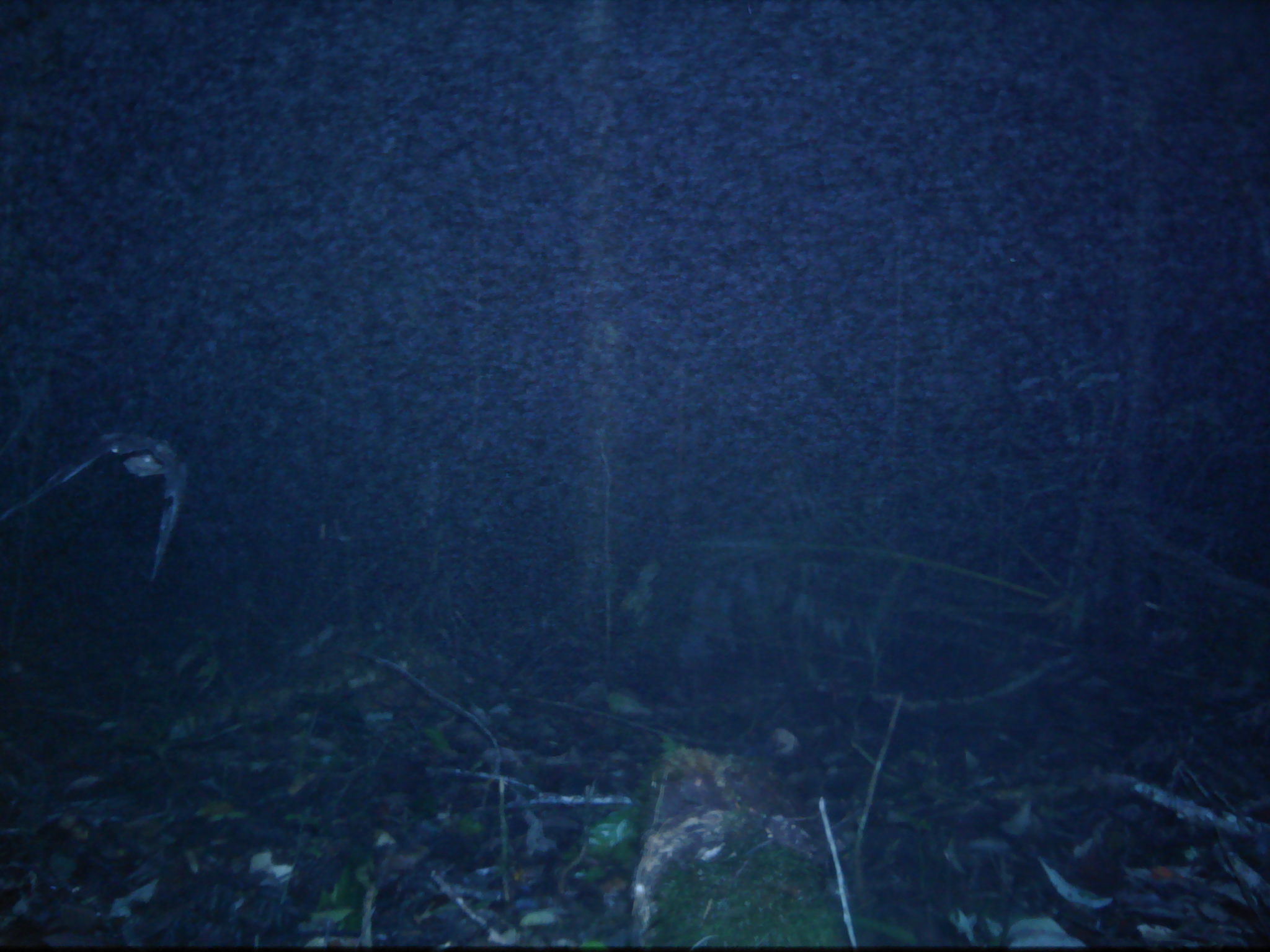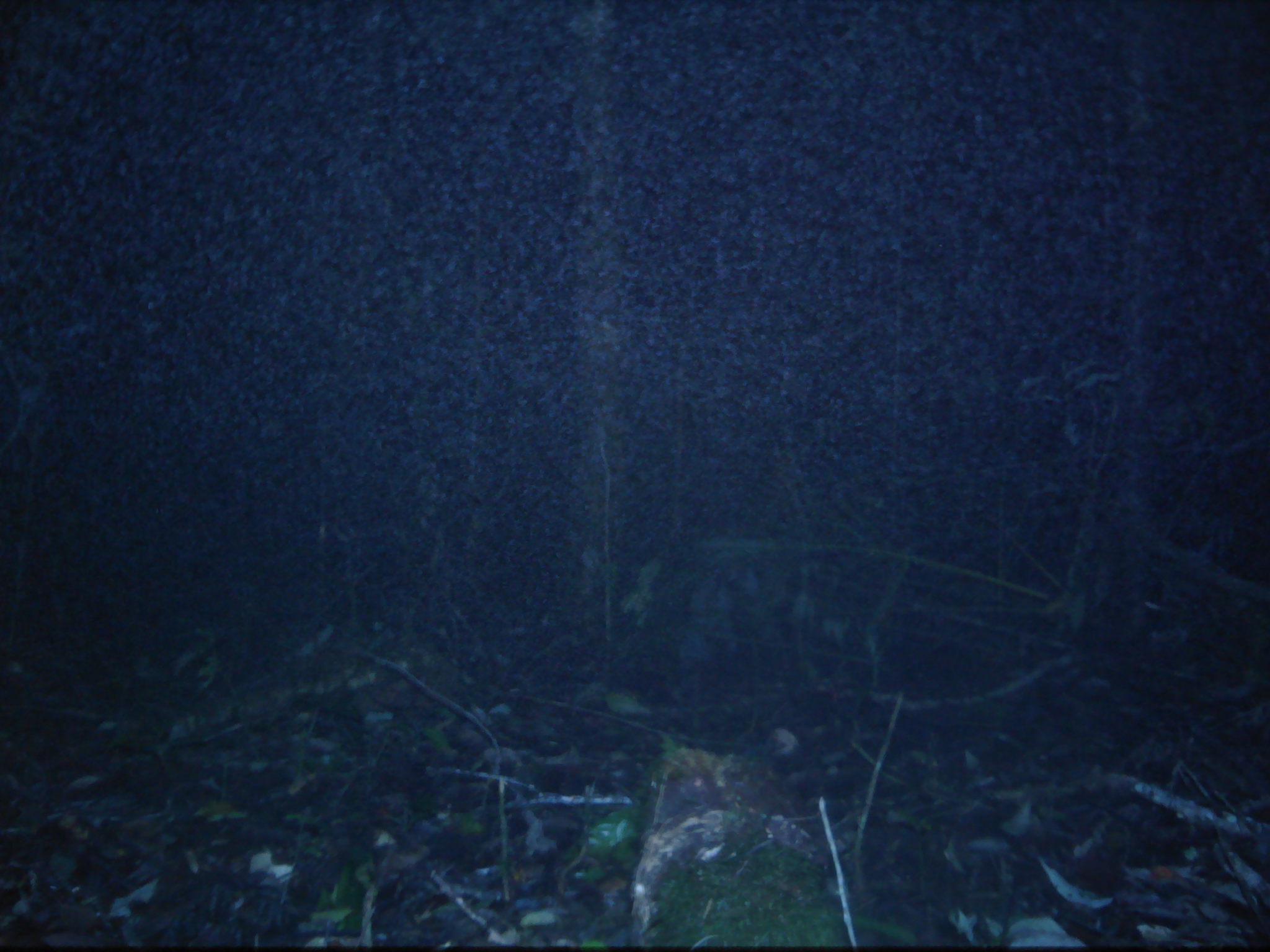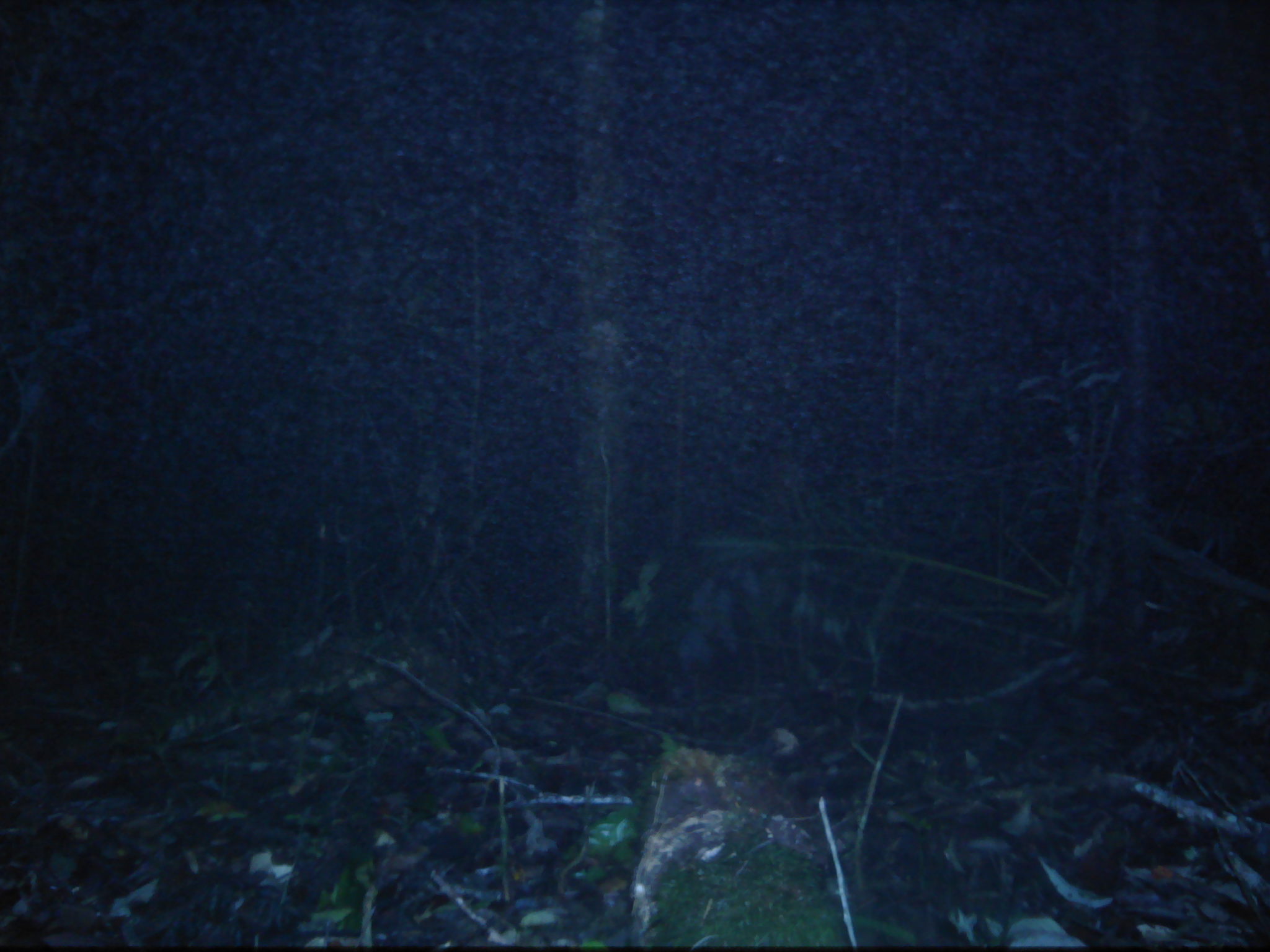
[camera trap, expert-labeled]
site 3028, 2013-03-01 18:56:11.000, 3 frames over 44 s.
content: unidentified animal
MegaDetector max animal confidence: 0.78